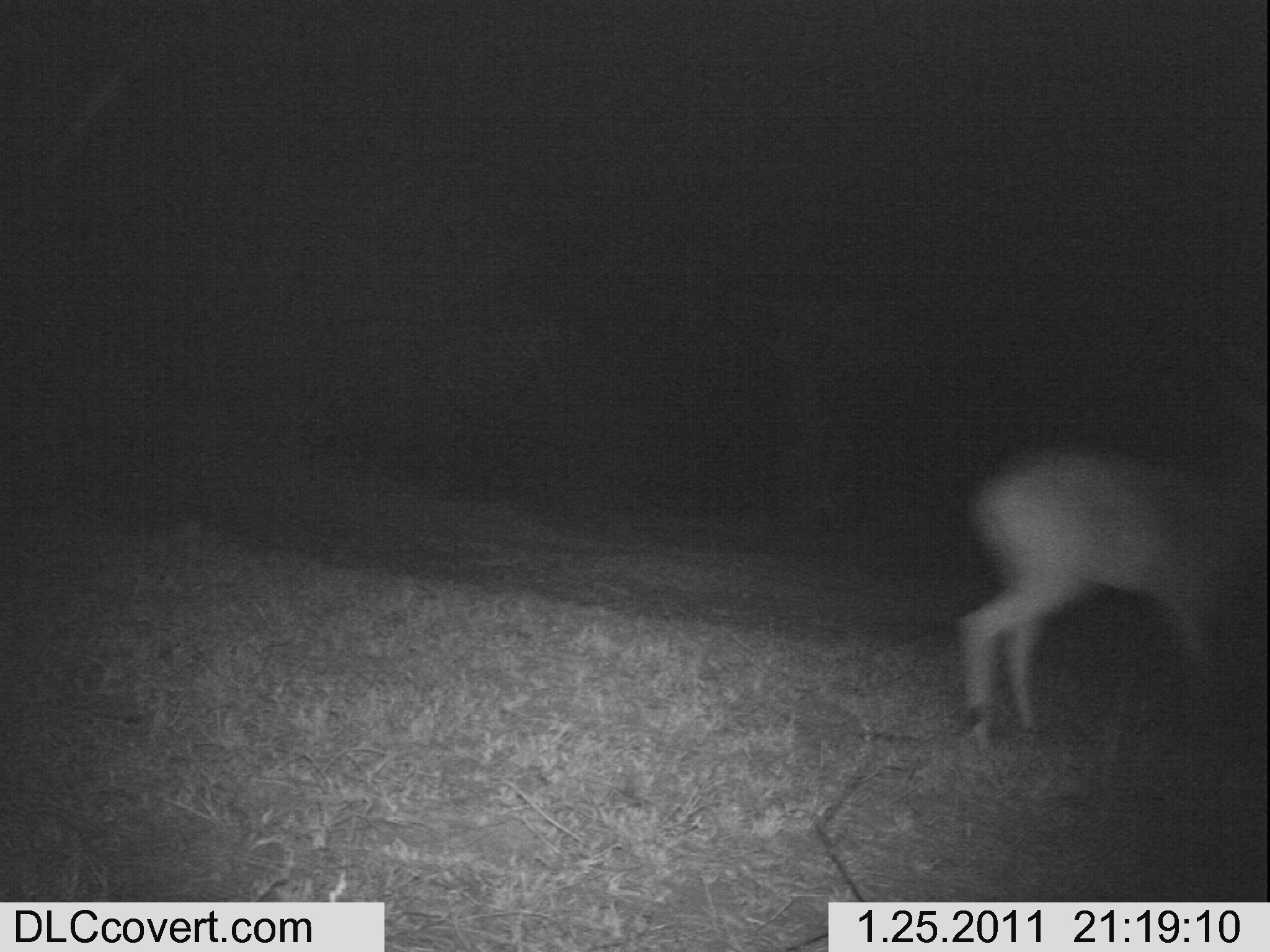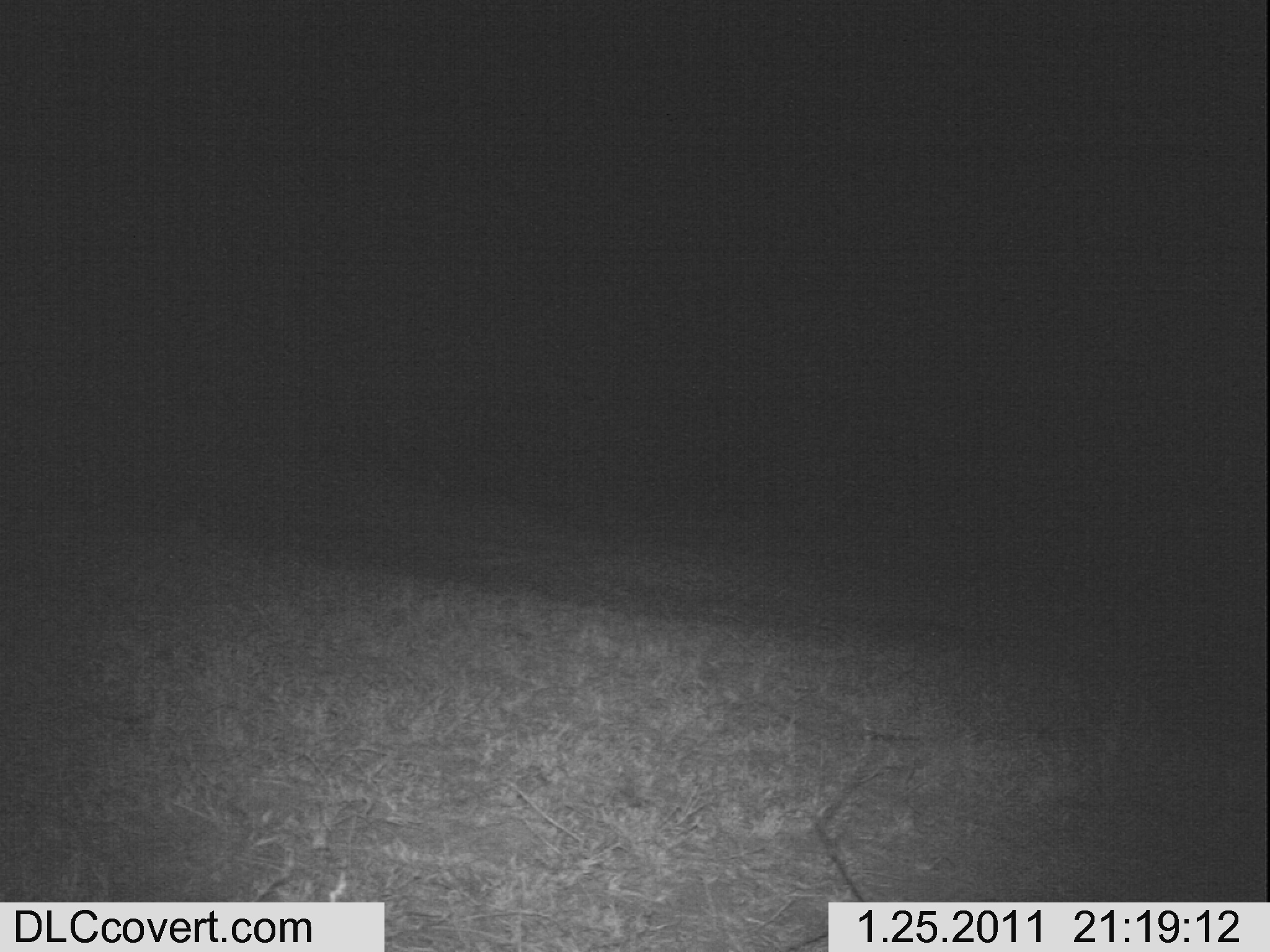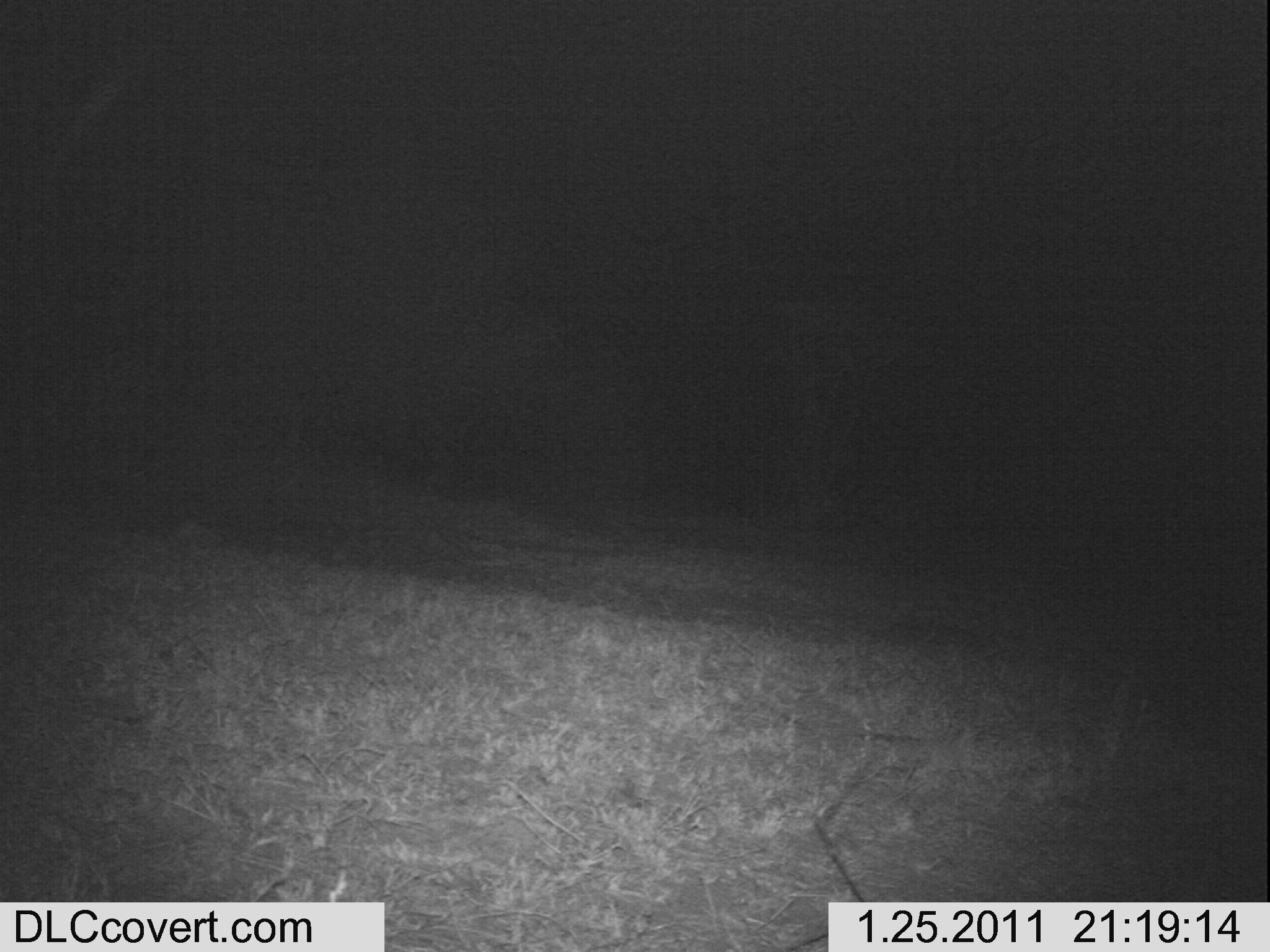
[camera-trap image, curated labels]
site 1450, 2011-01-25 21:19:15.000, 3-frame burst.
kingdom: Animalia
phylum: Chordata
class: Mammalia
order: Artiodactyla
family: Bovidae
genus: Aepyceros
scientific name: Aepyceros melampus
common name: impala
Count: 1.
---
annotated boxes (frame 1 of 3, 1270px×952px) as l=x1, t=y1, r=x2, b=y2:
aepyceros melampus: l=951, t=401, r=1270, b=758